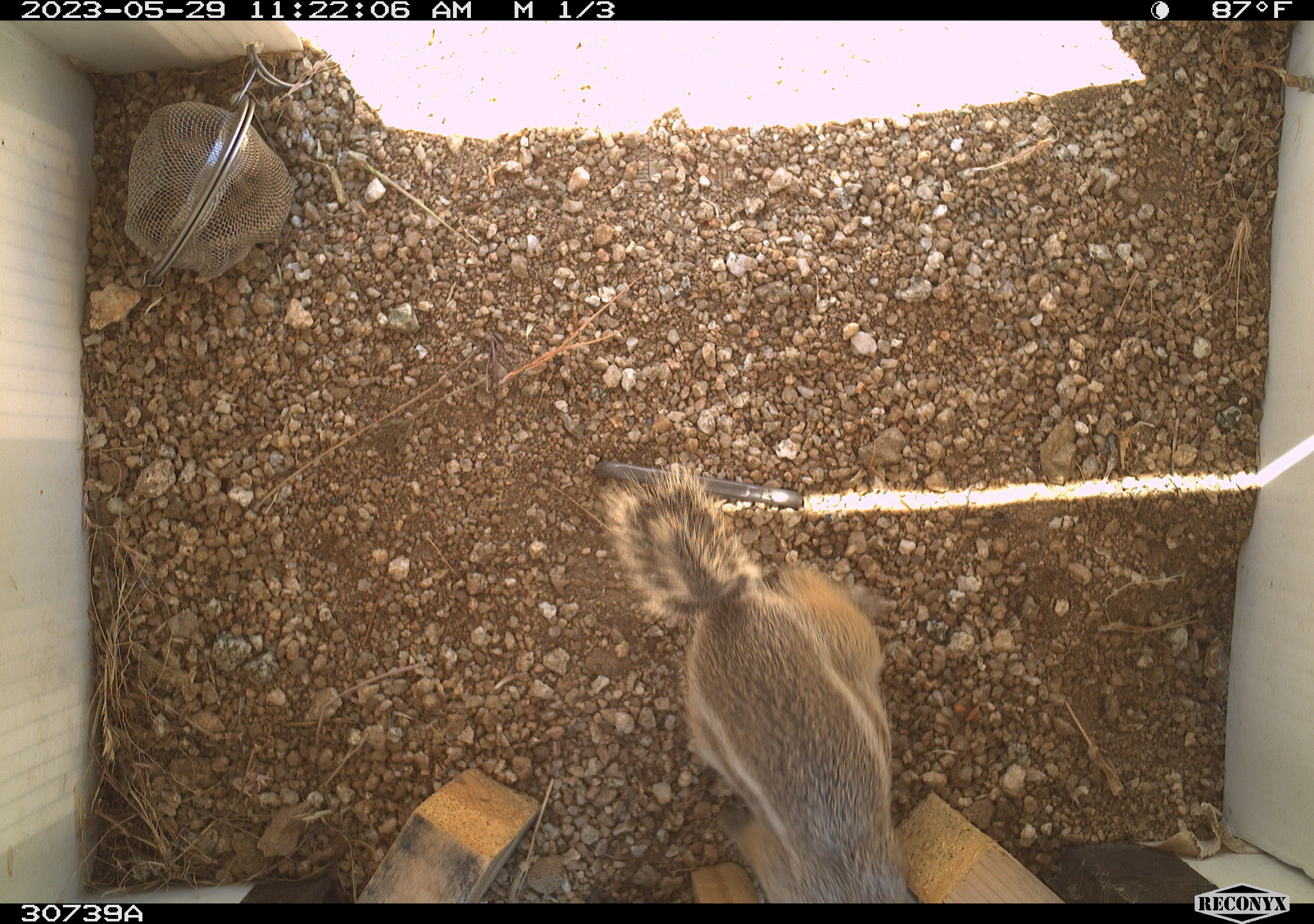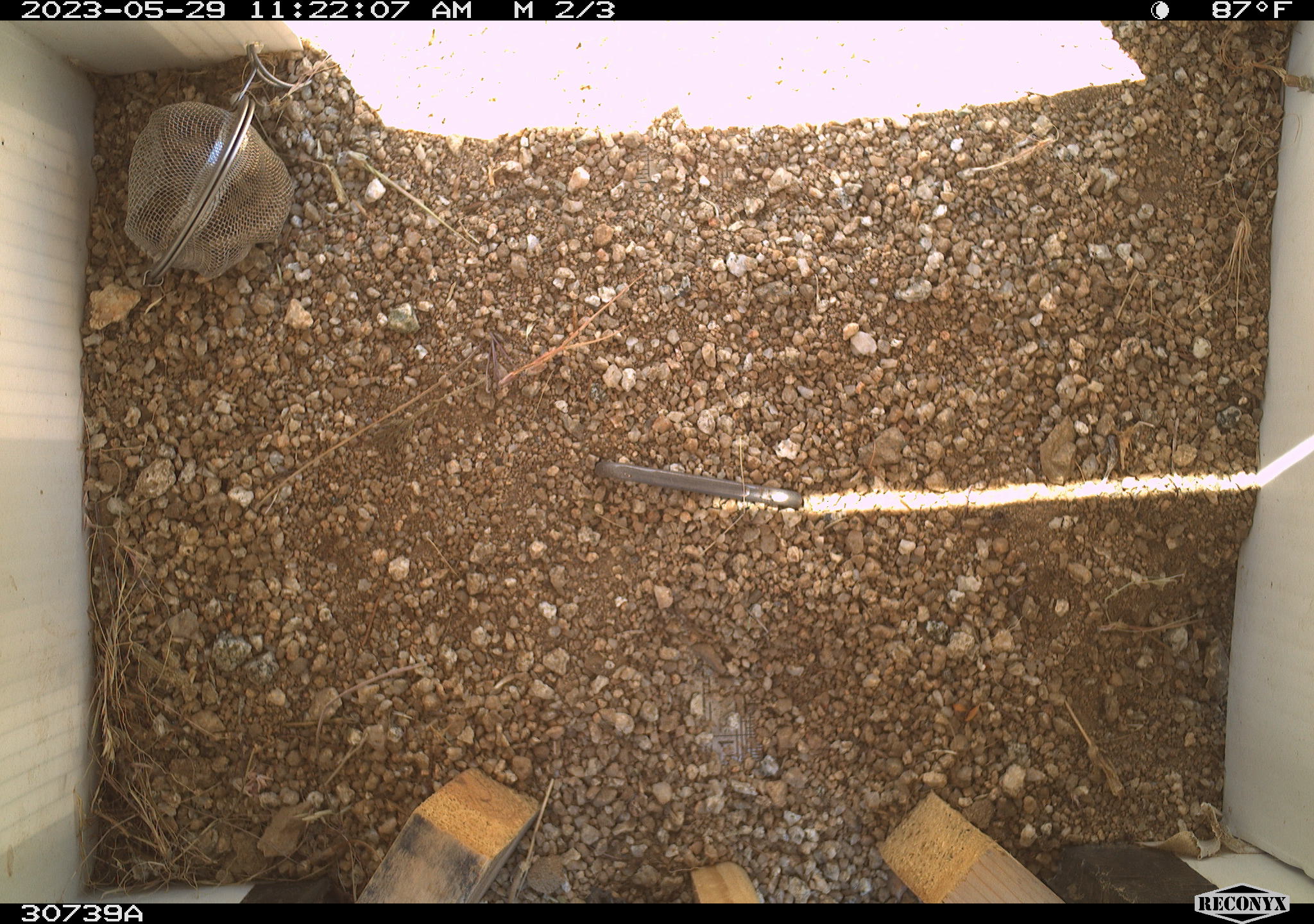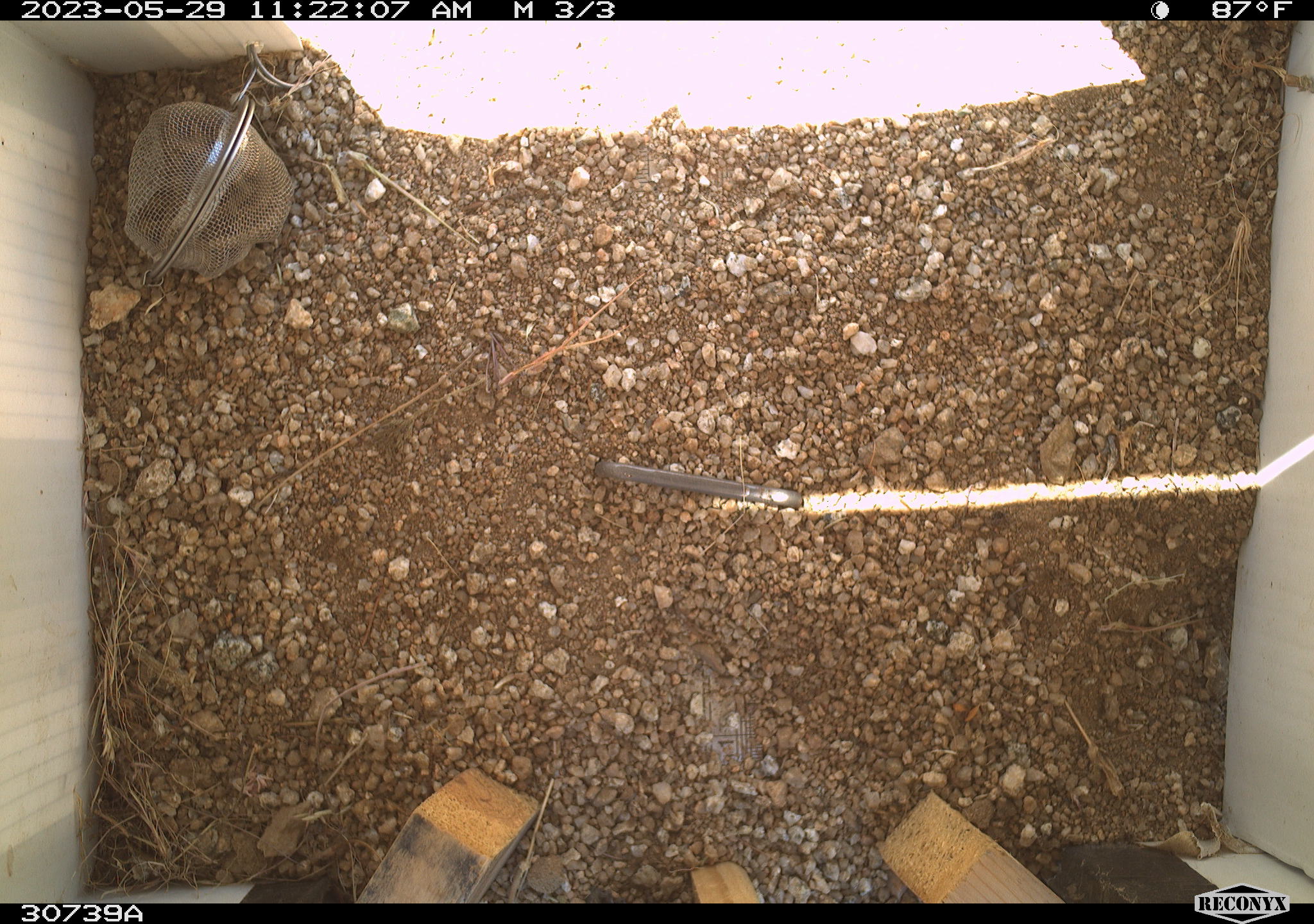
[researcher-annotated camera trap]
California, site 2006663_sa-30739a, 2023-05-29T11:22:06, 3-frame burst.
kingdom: Animalia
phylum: Chordata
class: Mammalia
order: Rodentia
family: Sciuridae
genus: Ammospermophilus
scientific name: Ammospermophilus leucurus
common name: white-tailed antelope squirrel